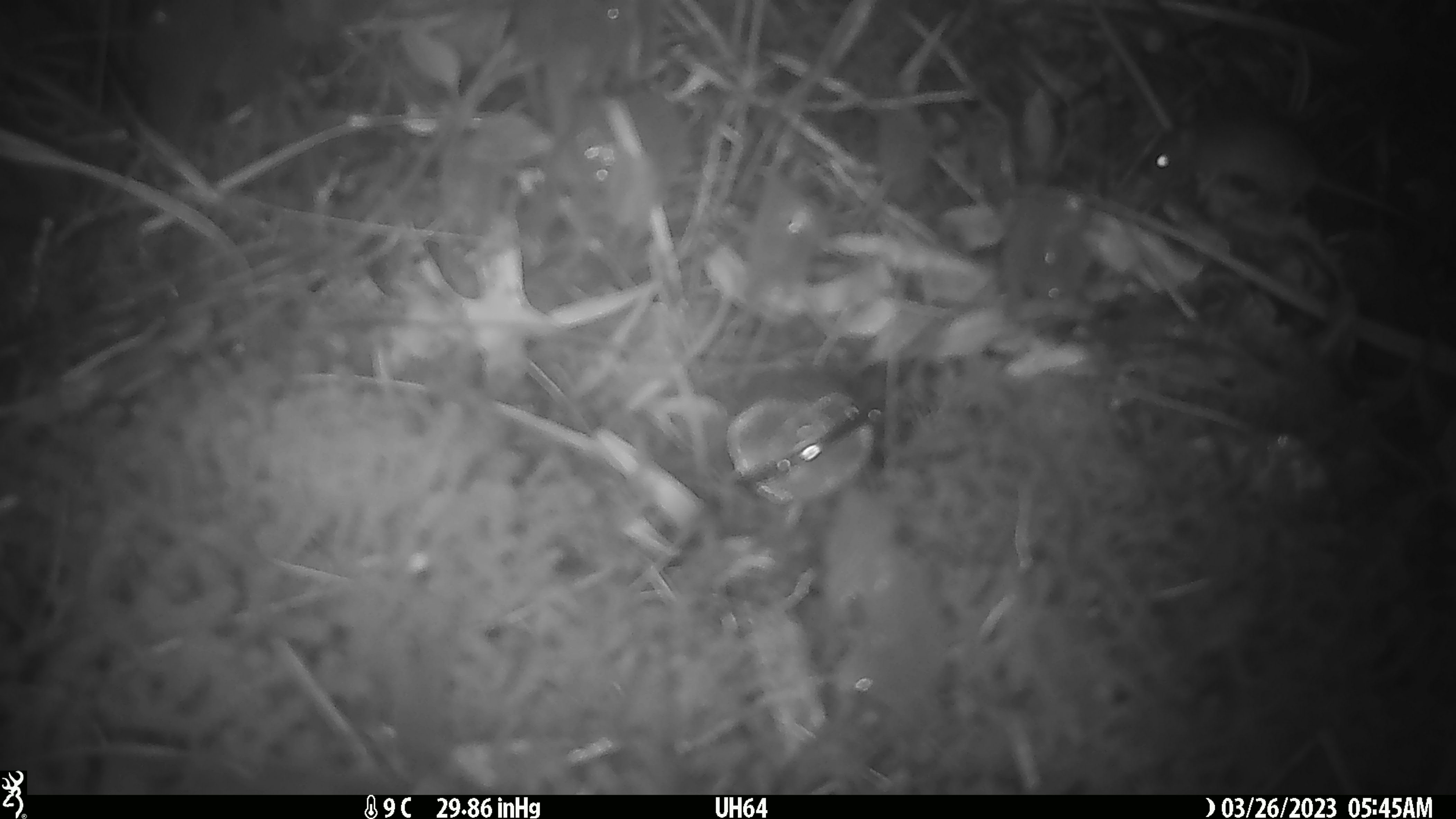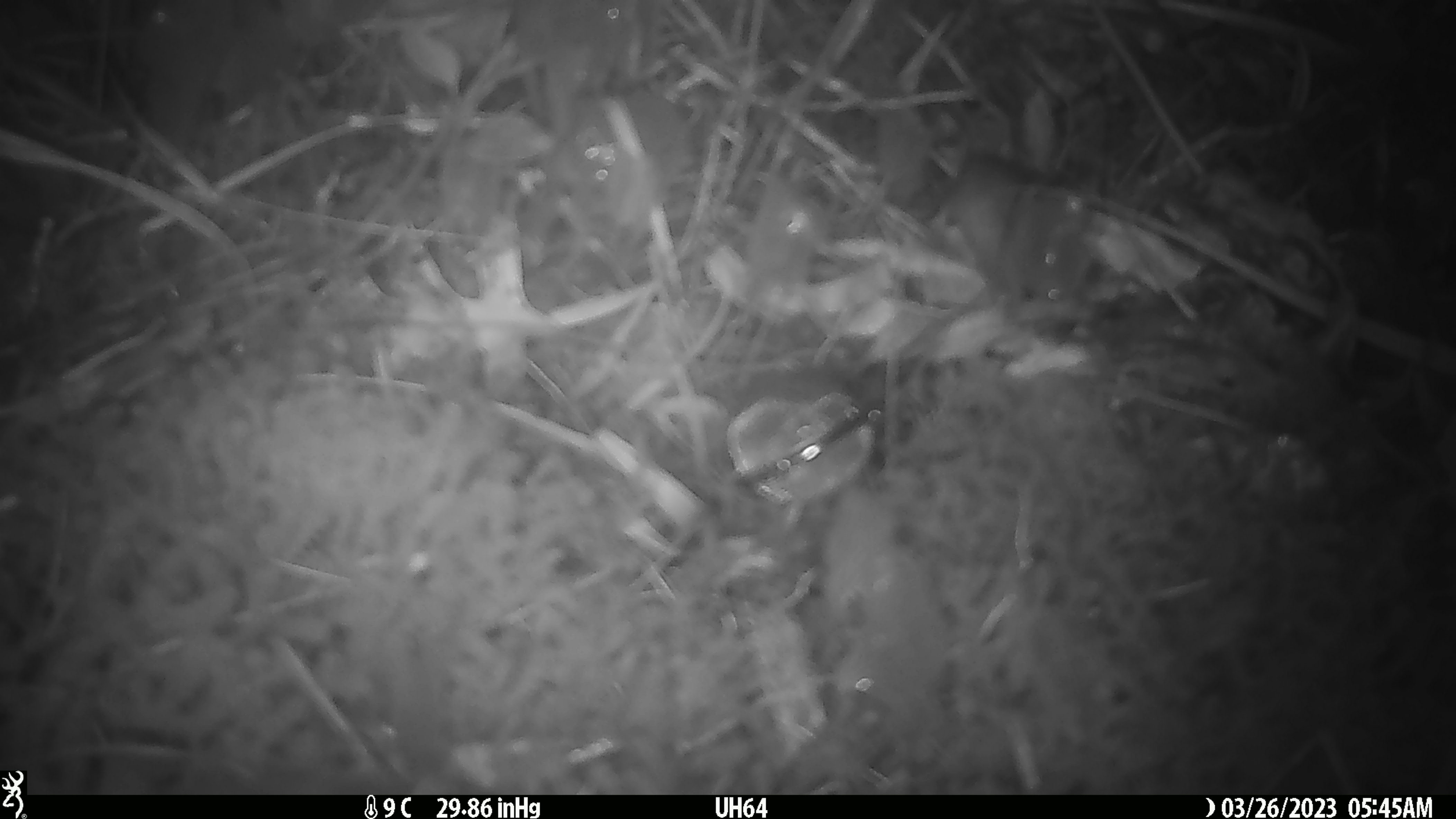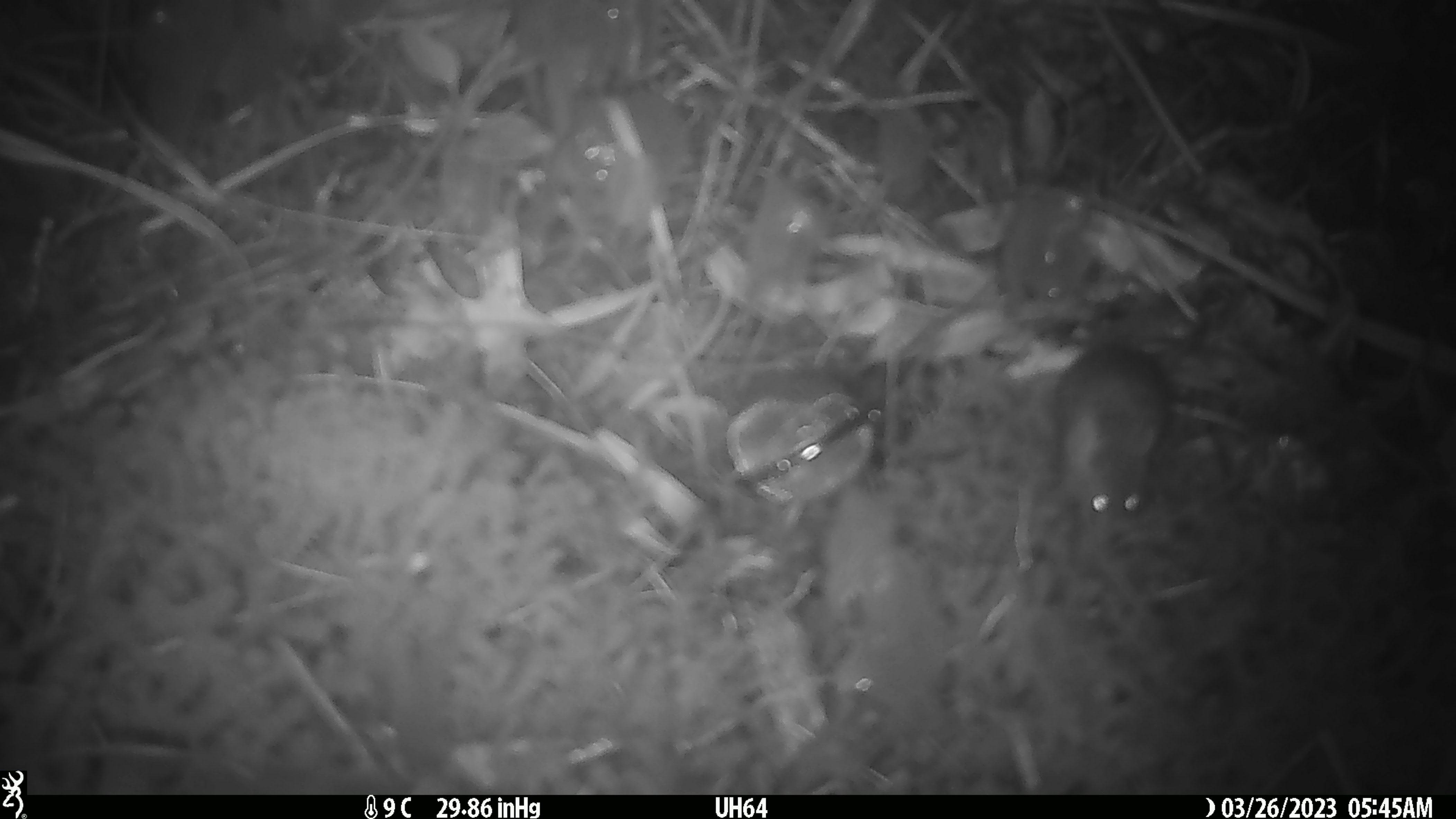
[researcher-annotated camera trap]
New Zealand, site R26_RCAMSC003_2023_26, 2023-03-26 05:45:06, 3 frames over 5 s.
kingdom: Animalia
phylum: Chordata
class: Mammalia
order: Rodentia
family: Muridae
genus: Mus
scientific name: Mus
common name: mouse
Mouse (Mus).